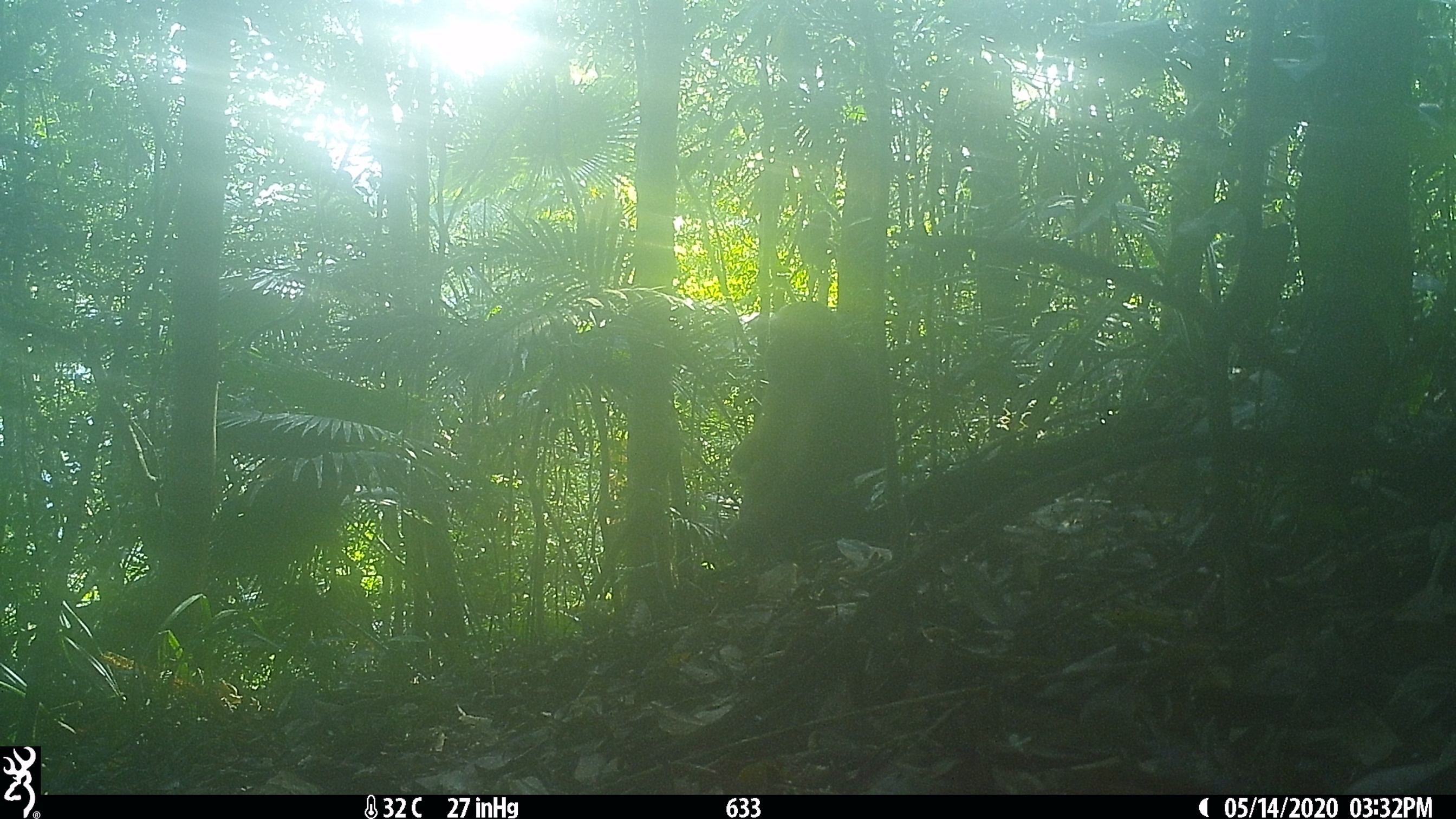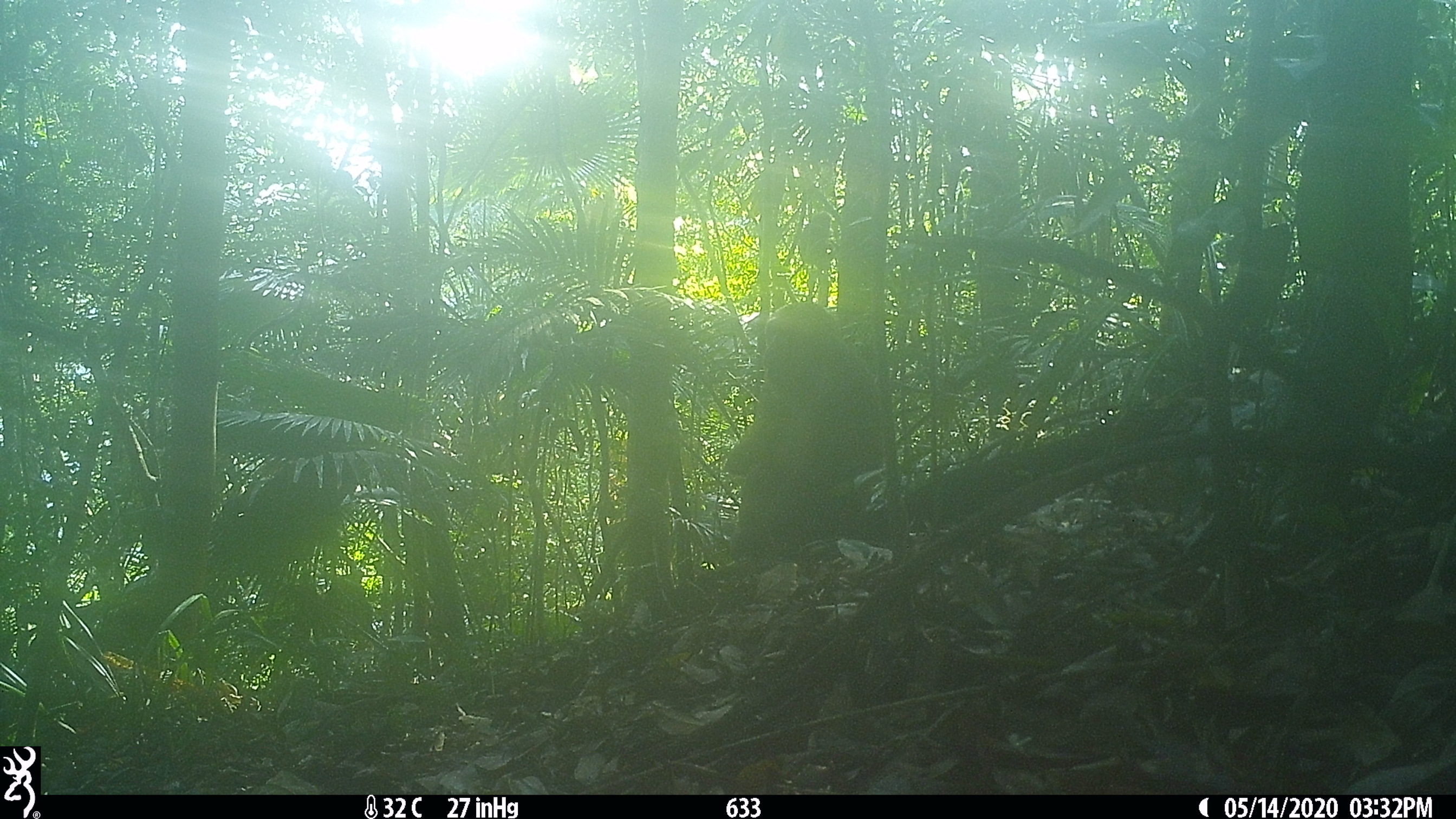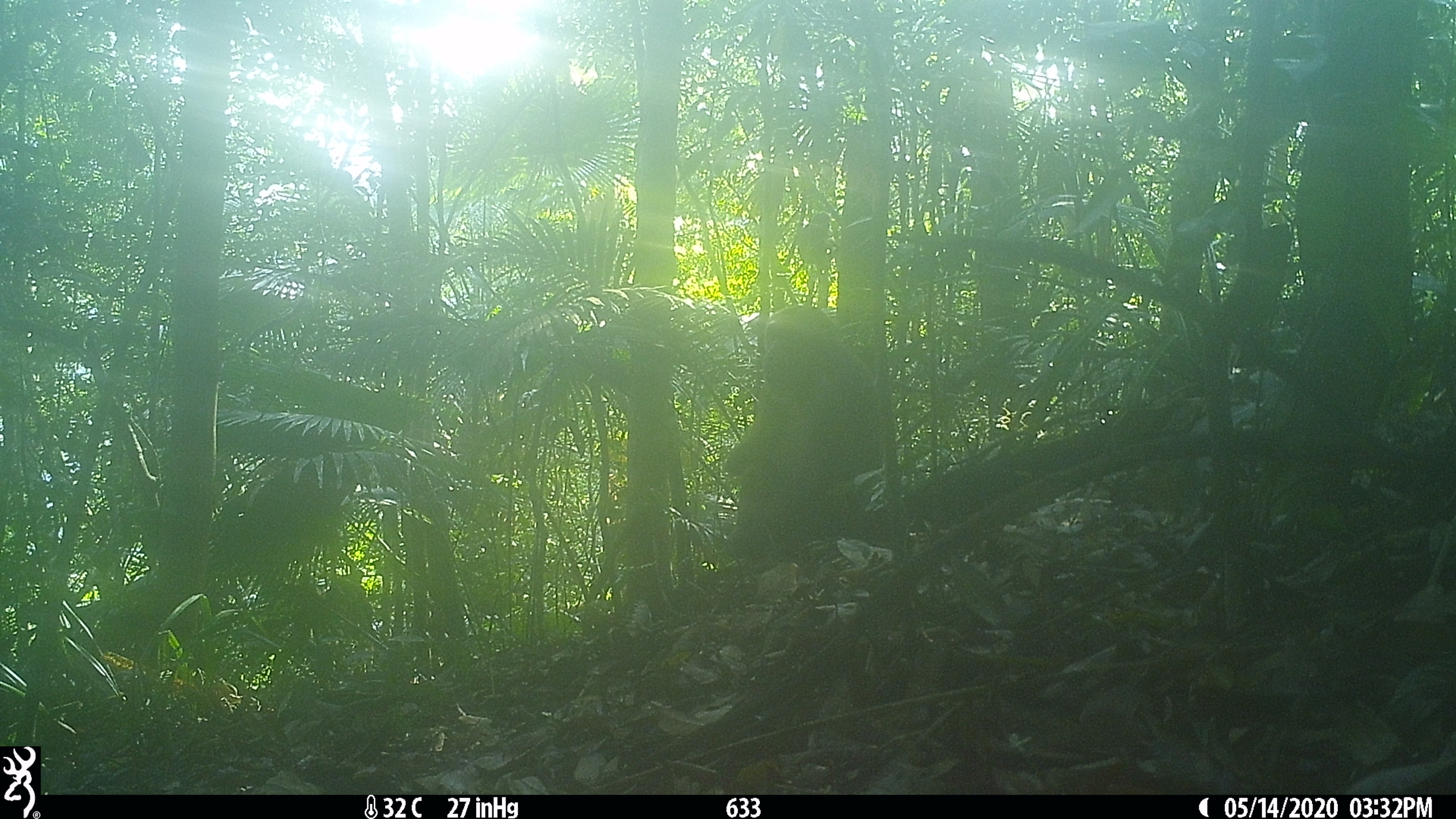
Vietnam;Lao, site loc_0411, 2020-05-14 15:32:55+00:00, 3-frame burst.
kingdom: Animalia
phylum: Chordata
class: Mammalia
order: Primates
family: Cercopithecidae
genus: Macaca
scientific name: Macaca arctoides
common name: stump-tailed macaque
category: stump tailed macaque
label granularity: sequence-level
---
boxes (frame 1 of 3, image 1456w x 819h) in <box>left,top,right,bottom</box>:
stump tailed macaque: <box>725,299,910,547</box>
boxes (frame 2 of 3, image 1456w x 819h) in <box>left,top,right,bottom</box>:
stump tailed macaque: <box>725,299,910,547</box>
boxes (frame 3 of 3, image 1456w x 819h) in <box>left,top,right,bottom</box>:
stump tailed macaque: <box>722,299,894,555</box>